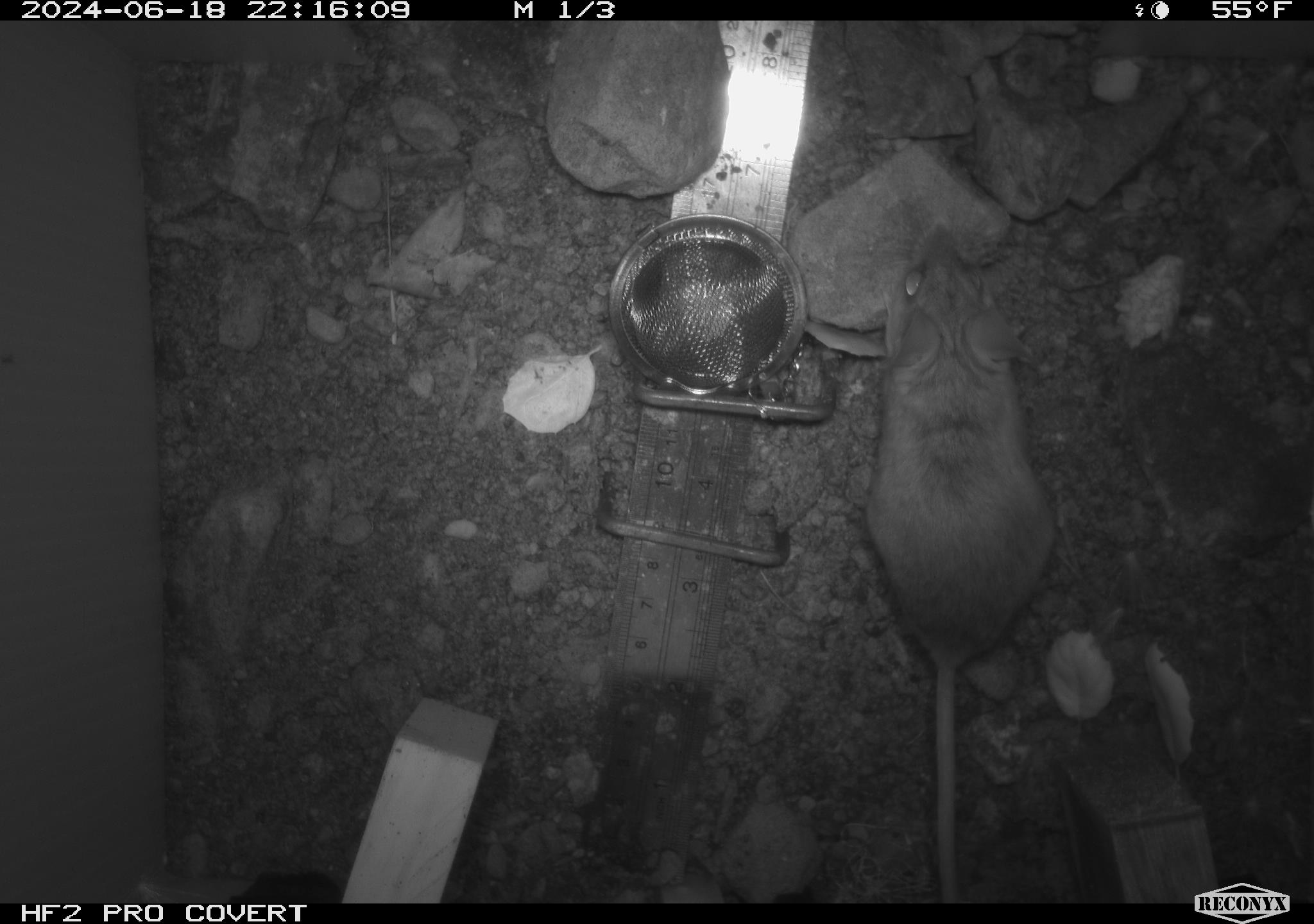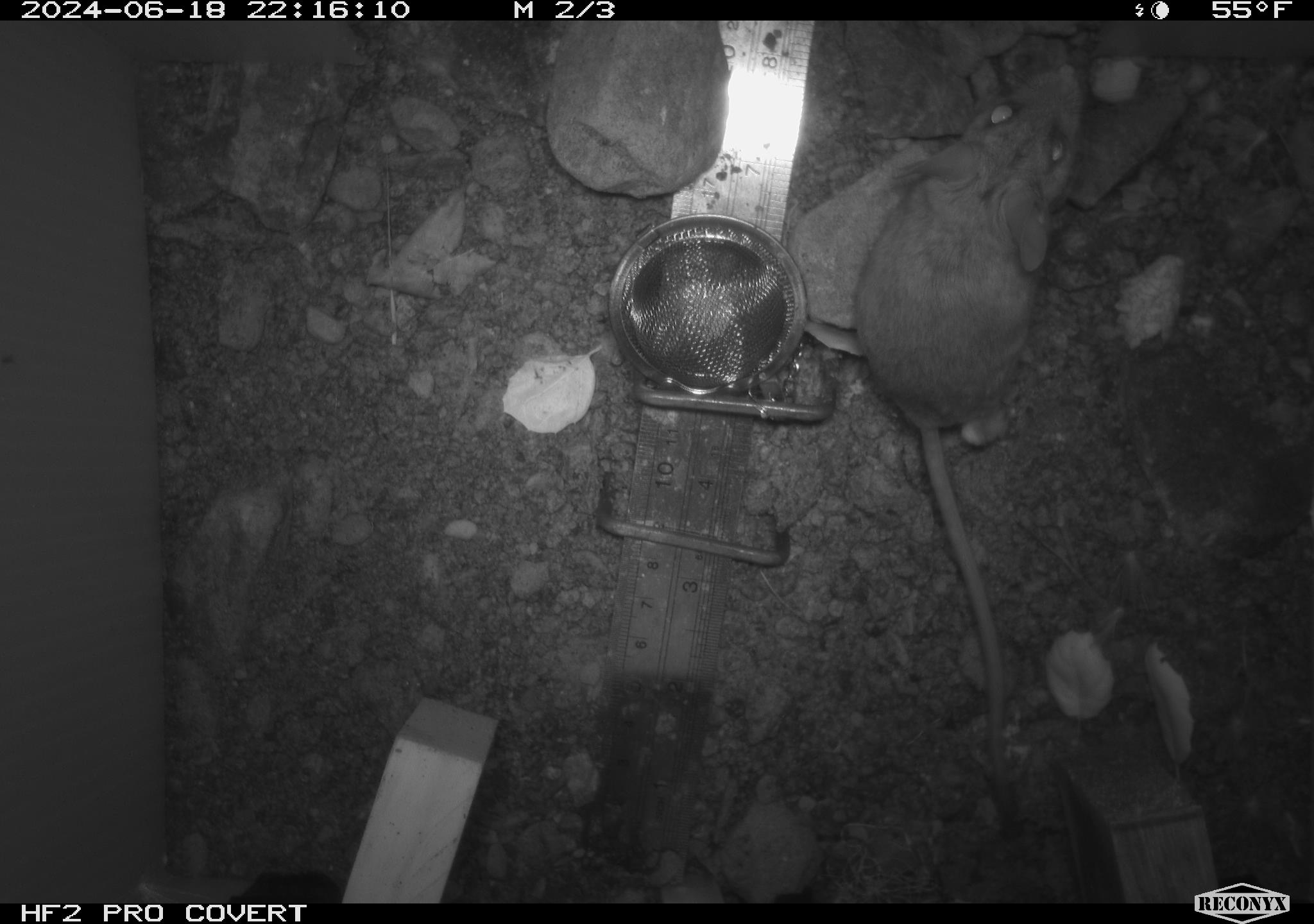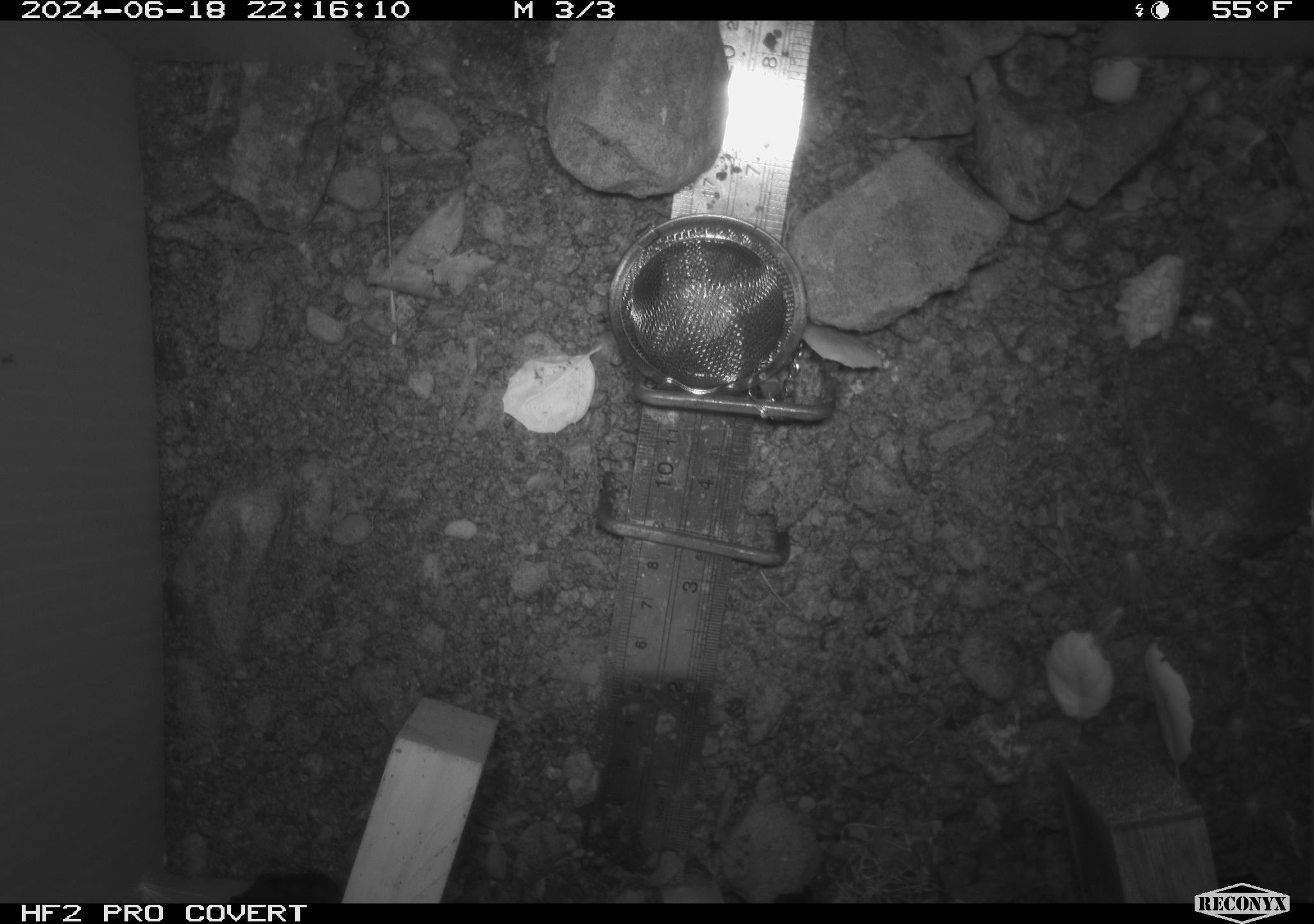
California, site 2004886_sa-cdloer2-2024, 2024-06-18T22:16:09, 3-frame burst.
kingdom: Animalia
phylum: Chordata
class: Mammalia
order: Rodentia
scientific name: Rodentia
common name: mouse species